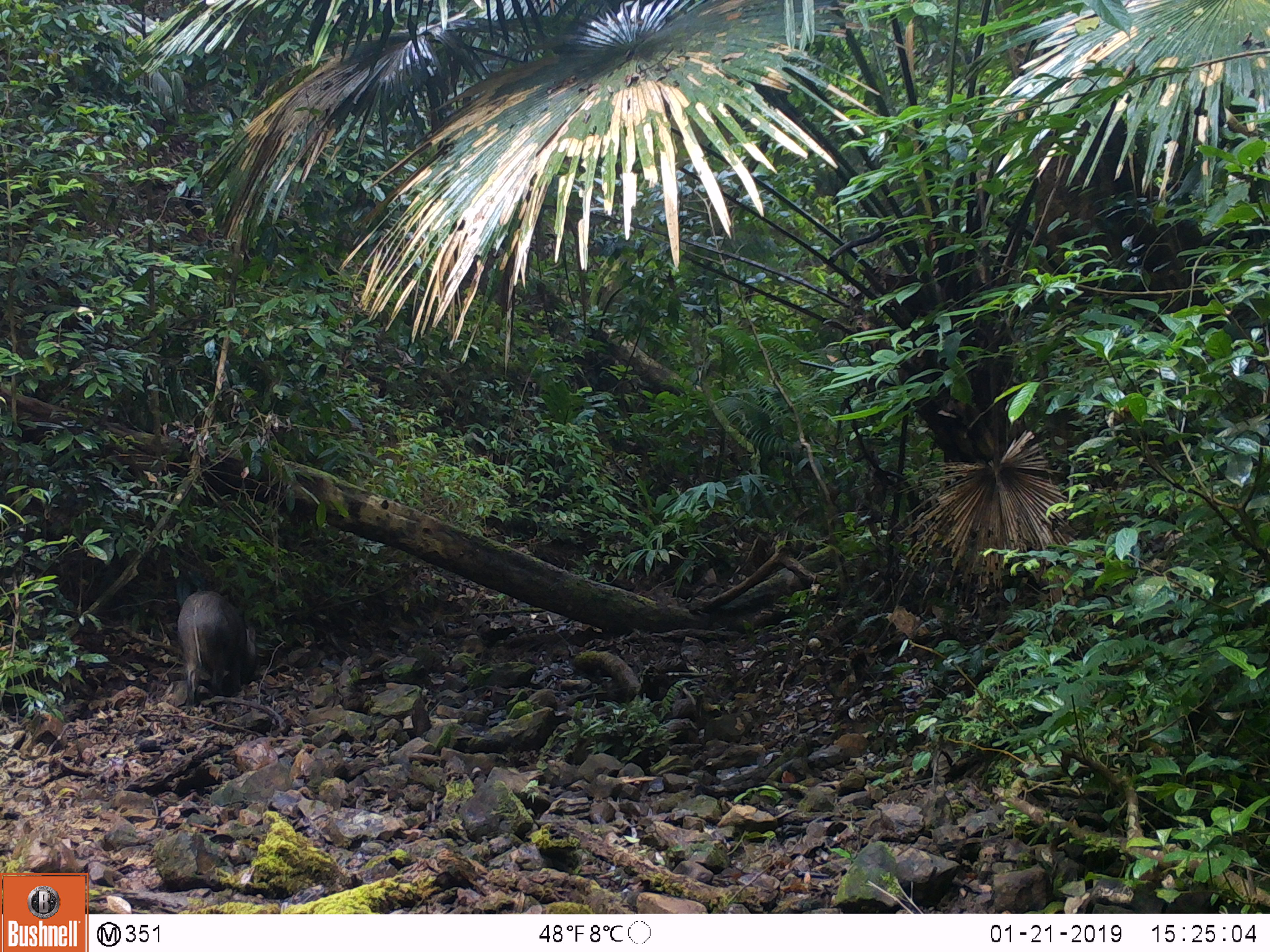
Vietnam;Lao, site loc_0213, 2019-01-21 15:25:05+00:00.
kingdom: Animalia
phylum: Chordata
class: Mammalia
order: Artiodactyla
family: Suidae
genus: Sus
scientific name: Sus scrofa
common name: eurasian wild pig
Eurasian wild pig (Sus scrofa). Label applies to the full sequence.